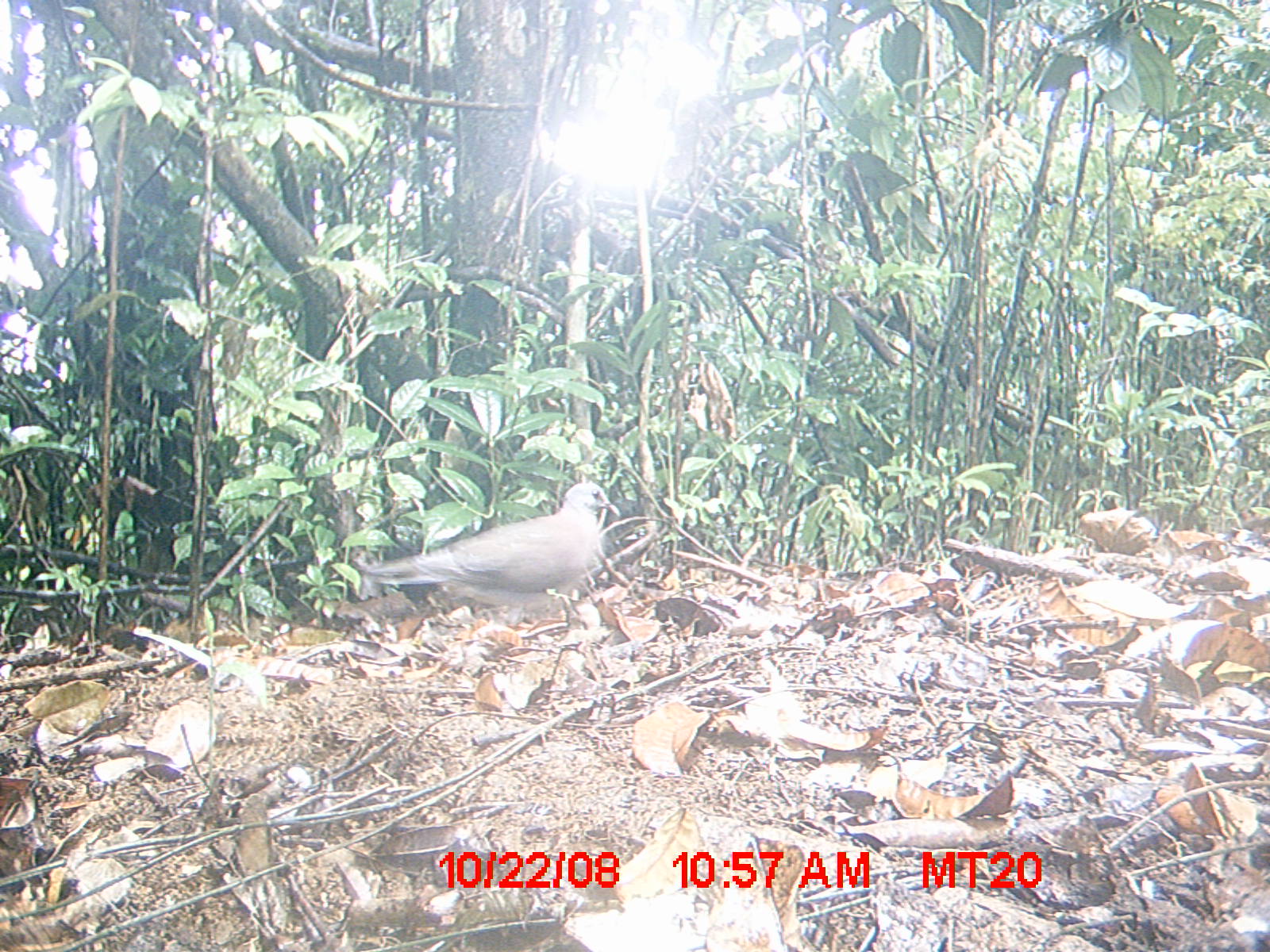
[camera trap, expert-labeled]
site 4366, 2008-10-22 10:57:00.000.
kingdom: Animalia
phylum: Chordata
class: Aves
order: Columbiformes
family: Columbidae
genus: Streptopelia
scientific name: Streptopelia picturata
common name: madagascar turtle-dove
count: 1